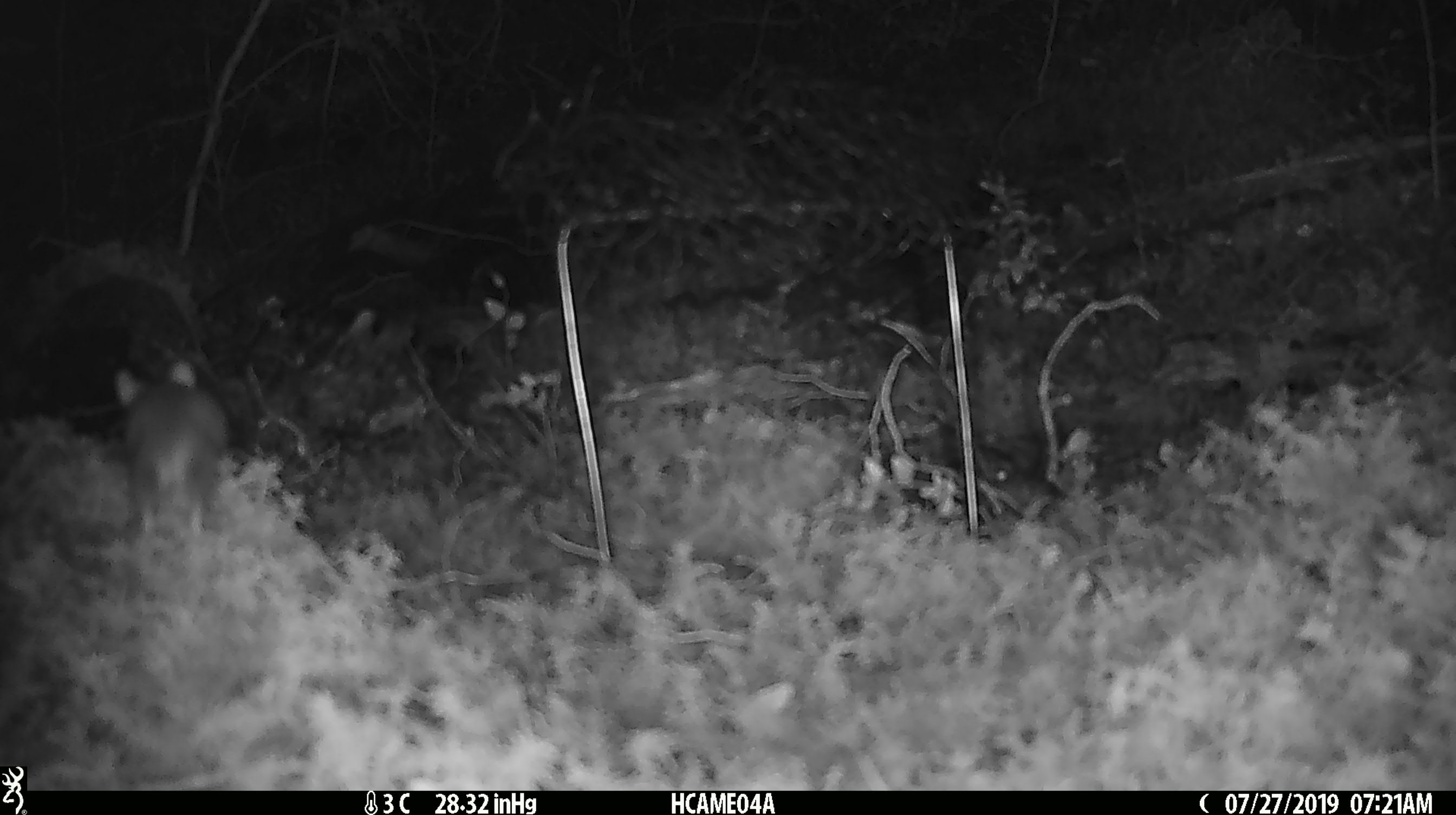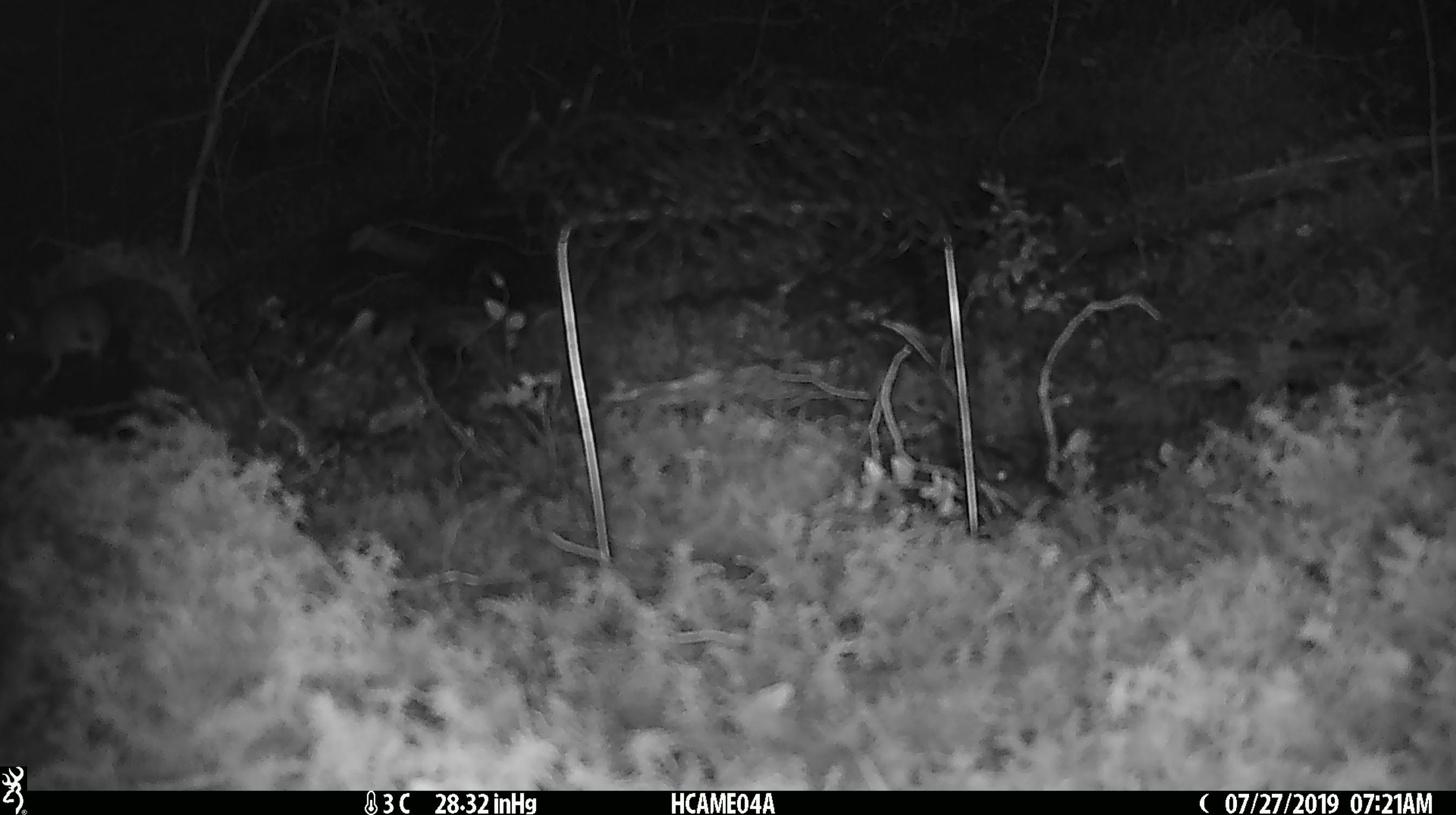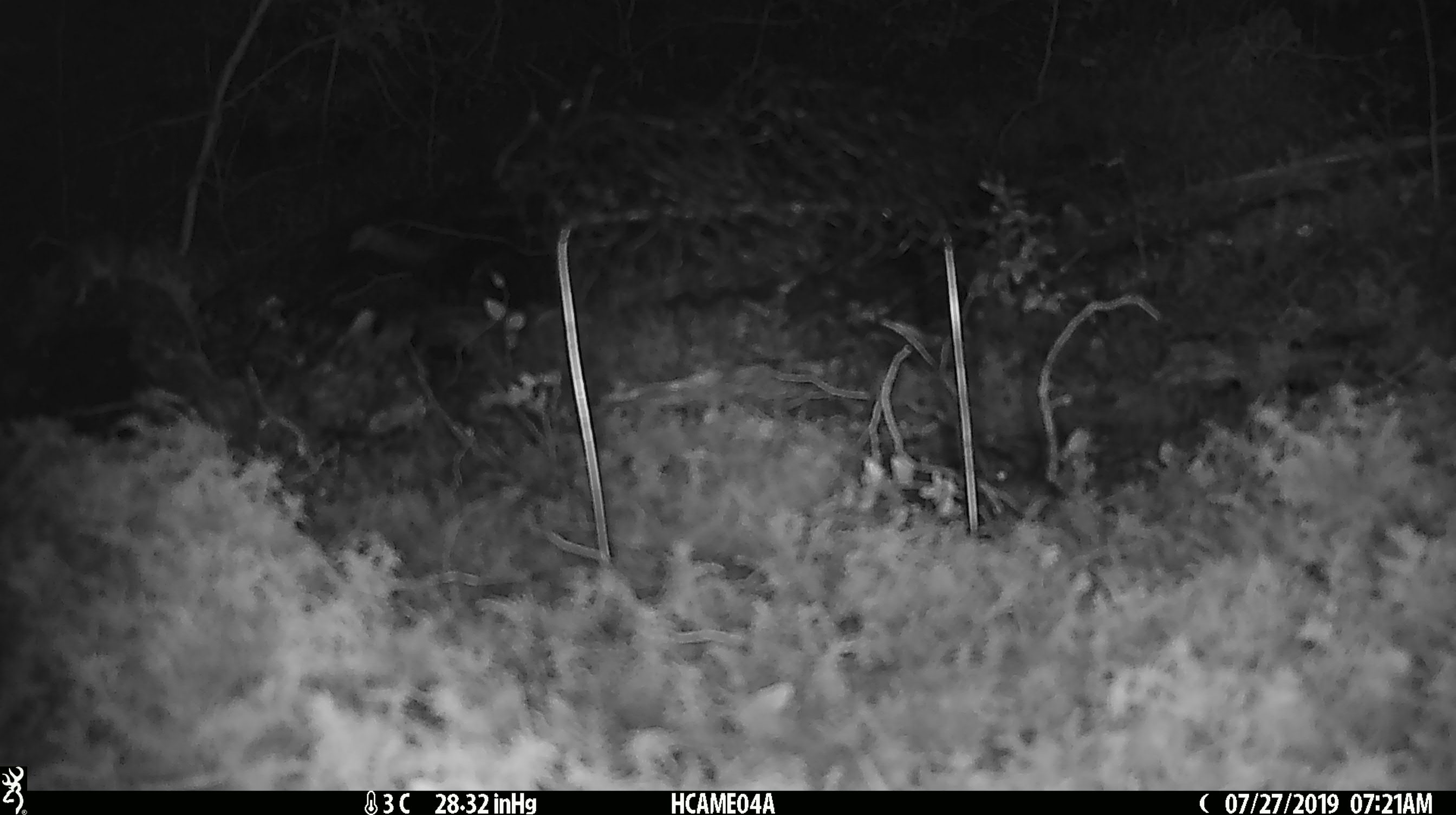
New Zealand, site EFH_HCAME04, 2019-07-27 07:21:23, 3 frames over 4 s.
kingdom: Animalia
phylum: Chordata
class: Mammalia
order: Rodentia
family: Muridae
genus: Mus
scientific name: Mus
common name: mouse